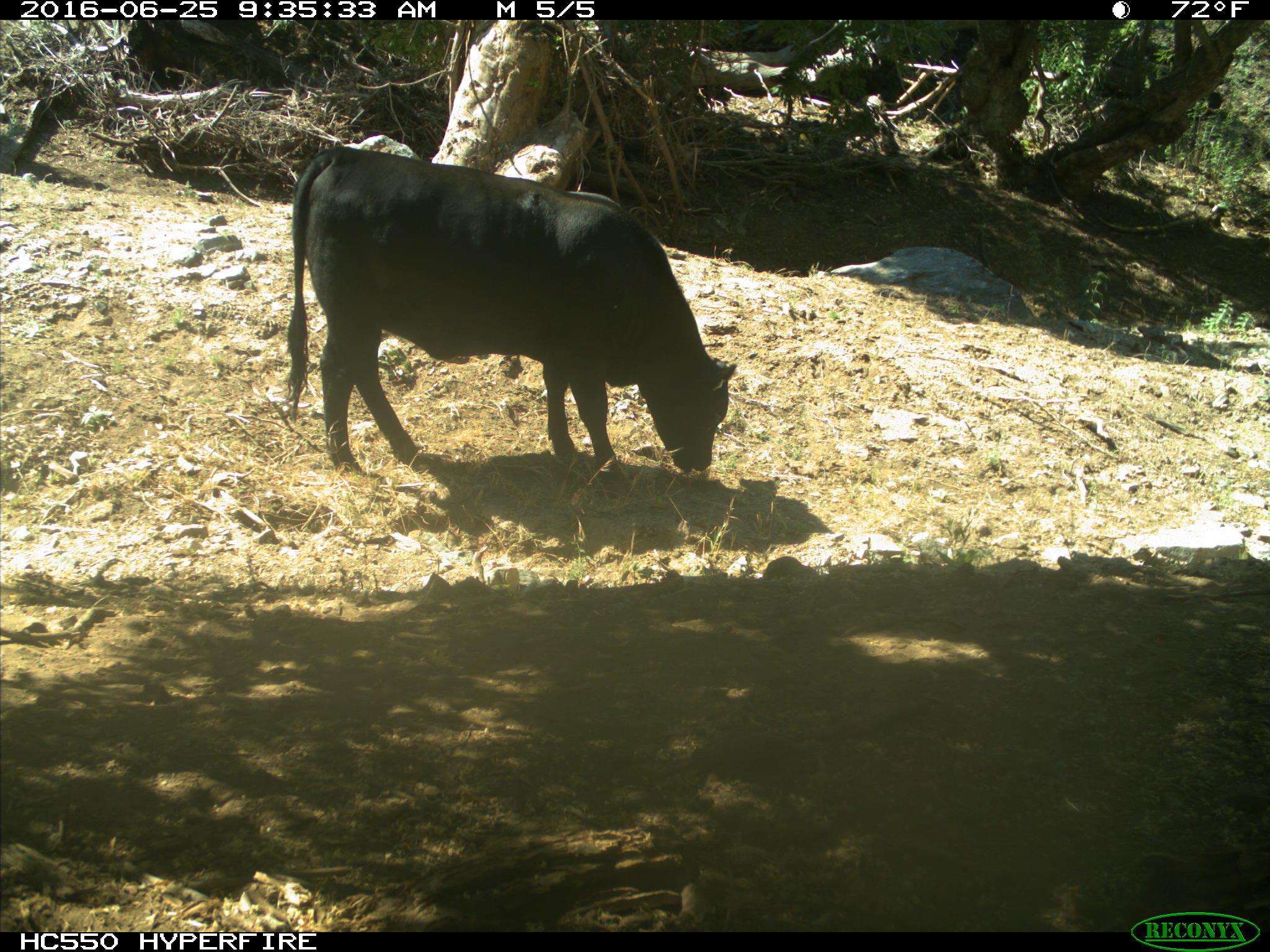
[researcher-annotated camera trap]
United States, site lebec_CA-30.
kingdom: Animalia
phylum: Chordata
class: Mammalia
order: Artiodactyla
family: Bovidae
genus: Bos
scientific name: Bos taurus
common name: domestic cow